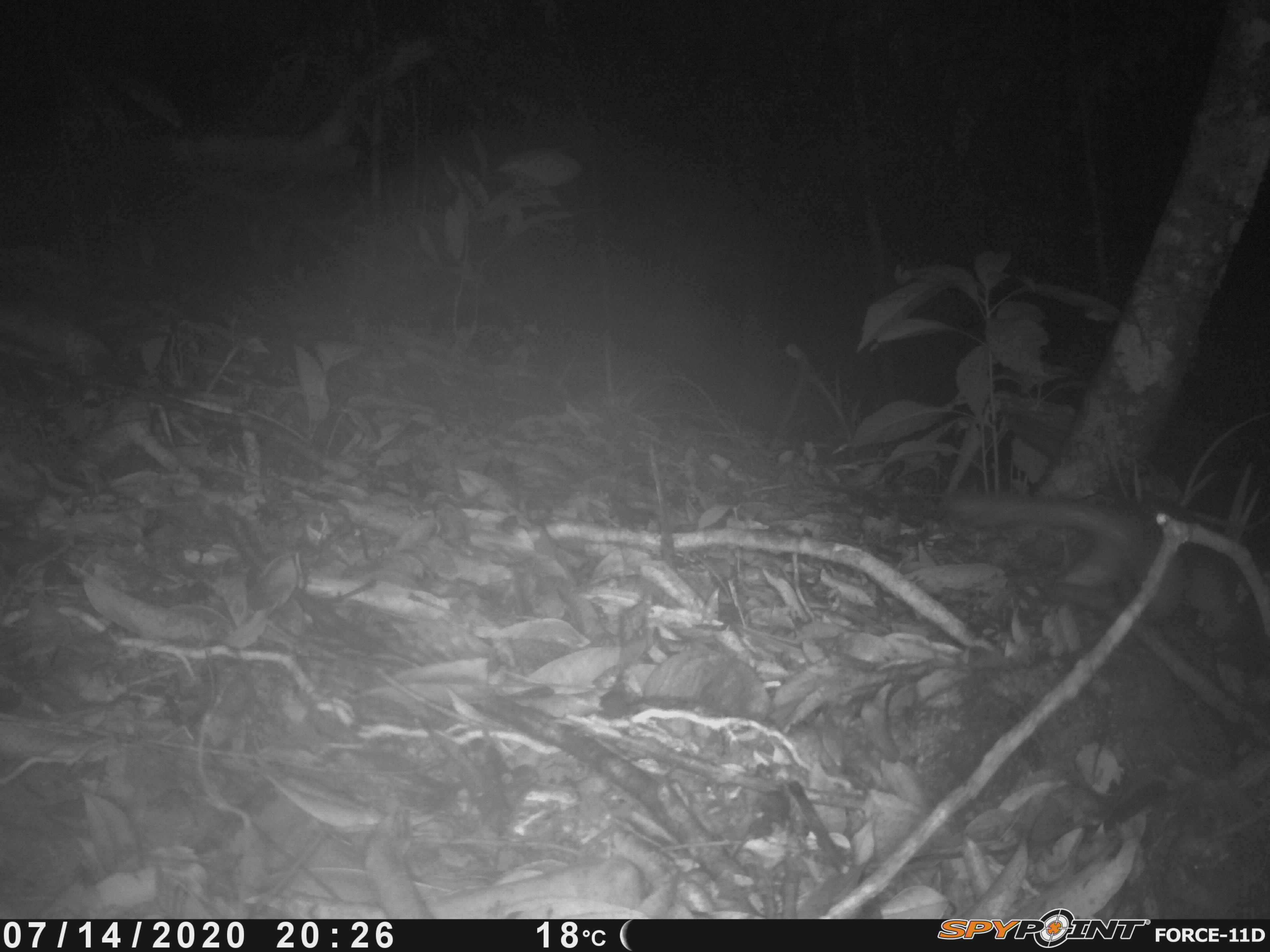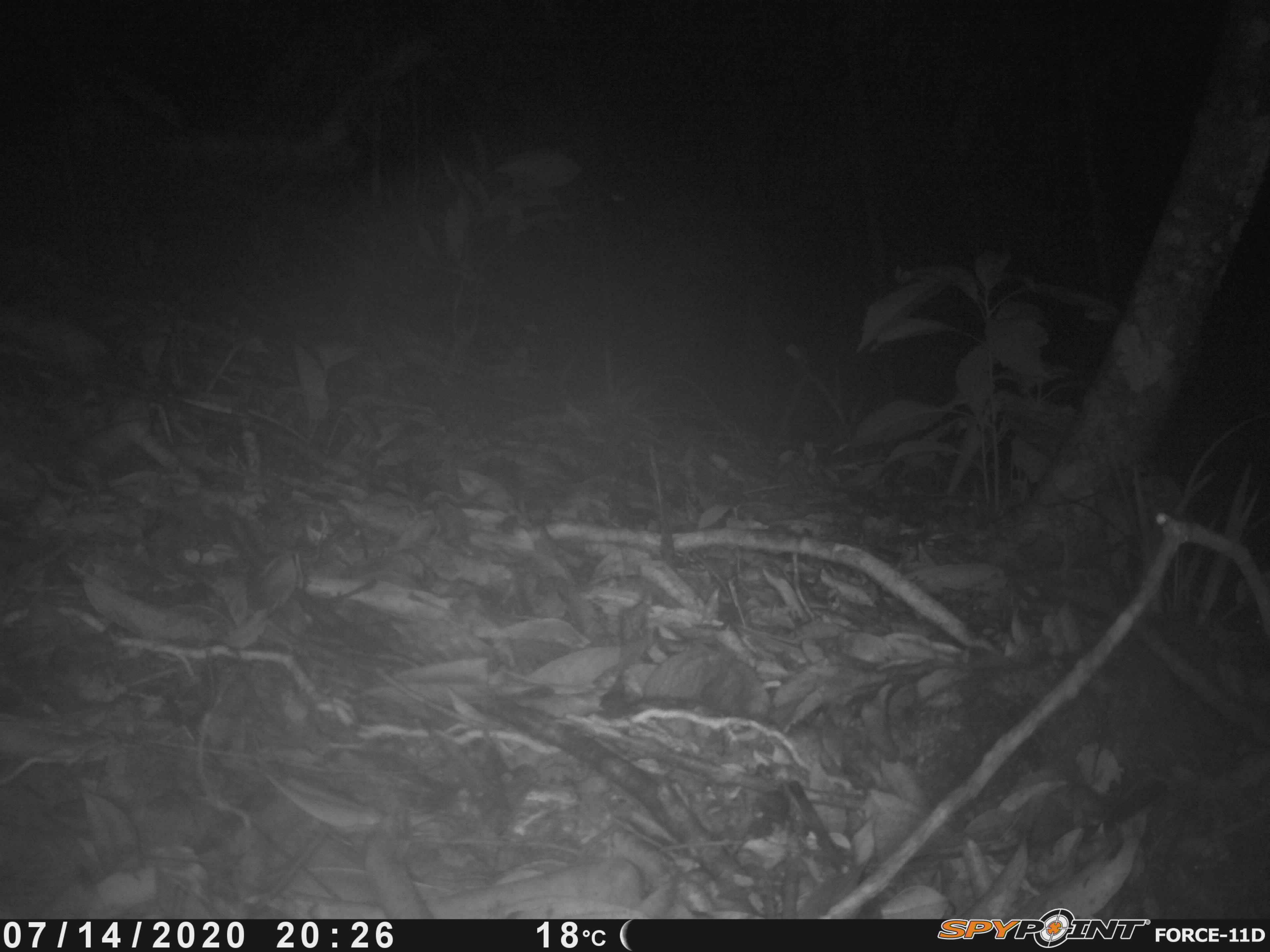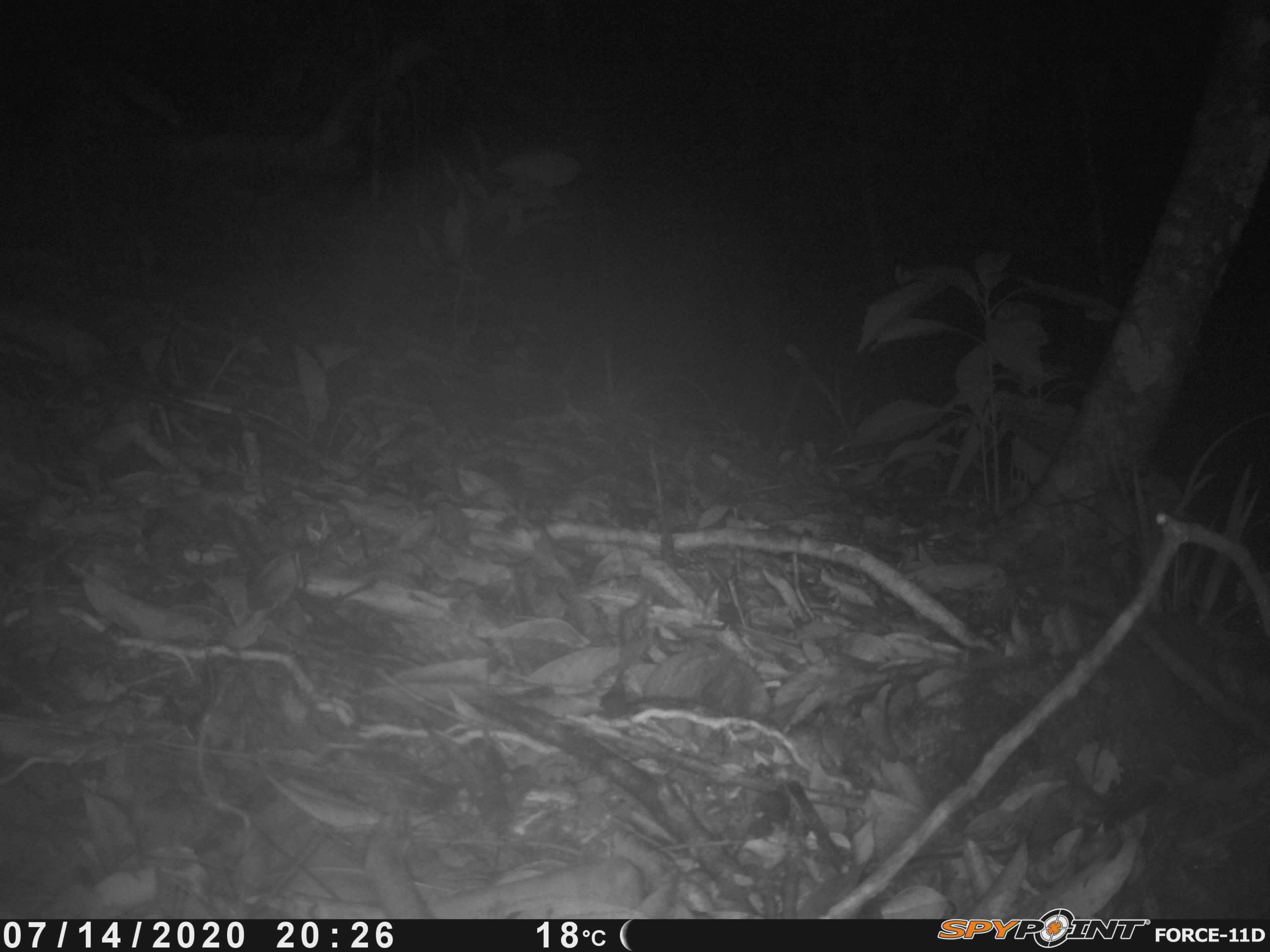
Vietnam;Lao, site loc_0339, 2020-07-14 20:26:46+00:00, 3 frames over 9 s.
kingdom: Animalia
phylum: Chordata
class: Mammalia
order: Carnivora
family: Mustelidae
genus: Melogale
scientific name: Melogale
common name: ferret badger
Ferret badger (Melogale). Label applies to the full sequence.